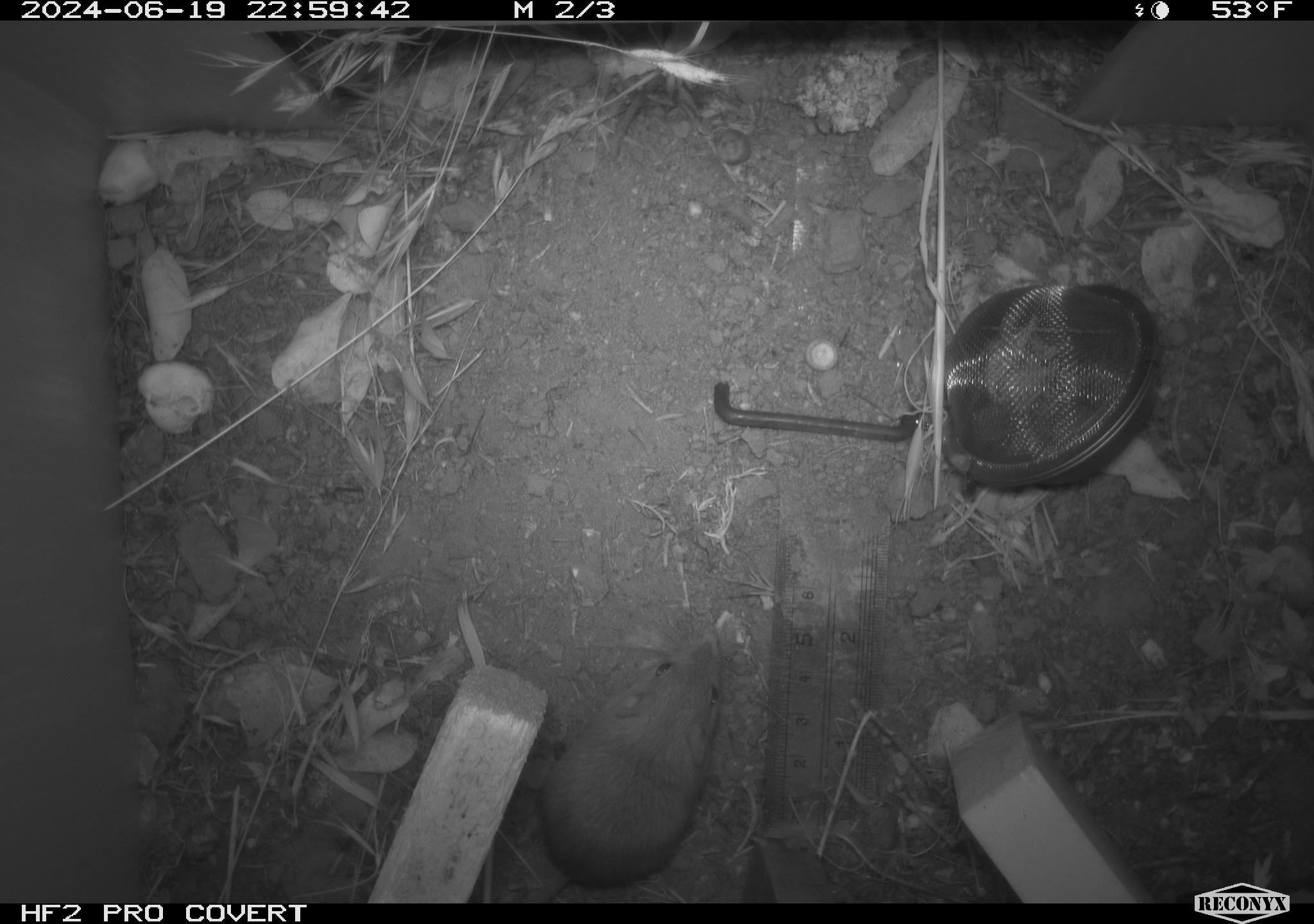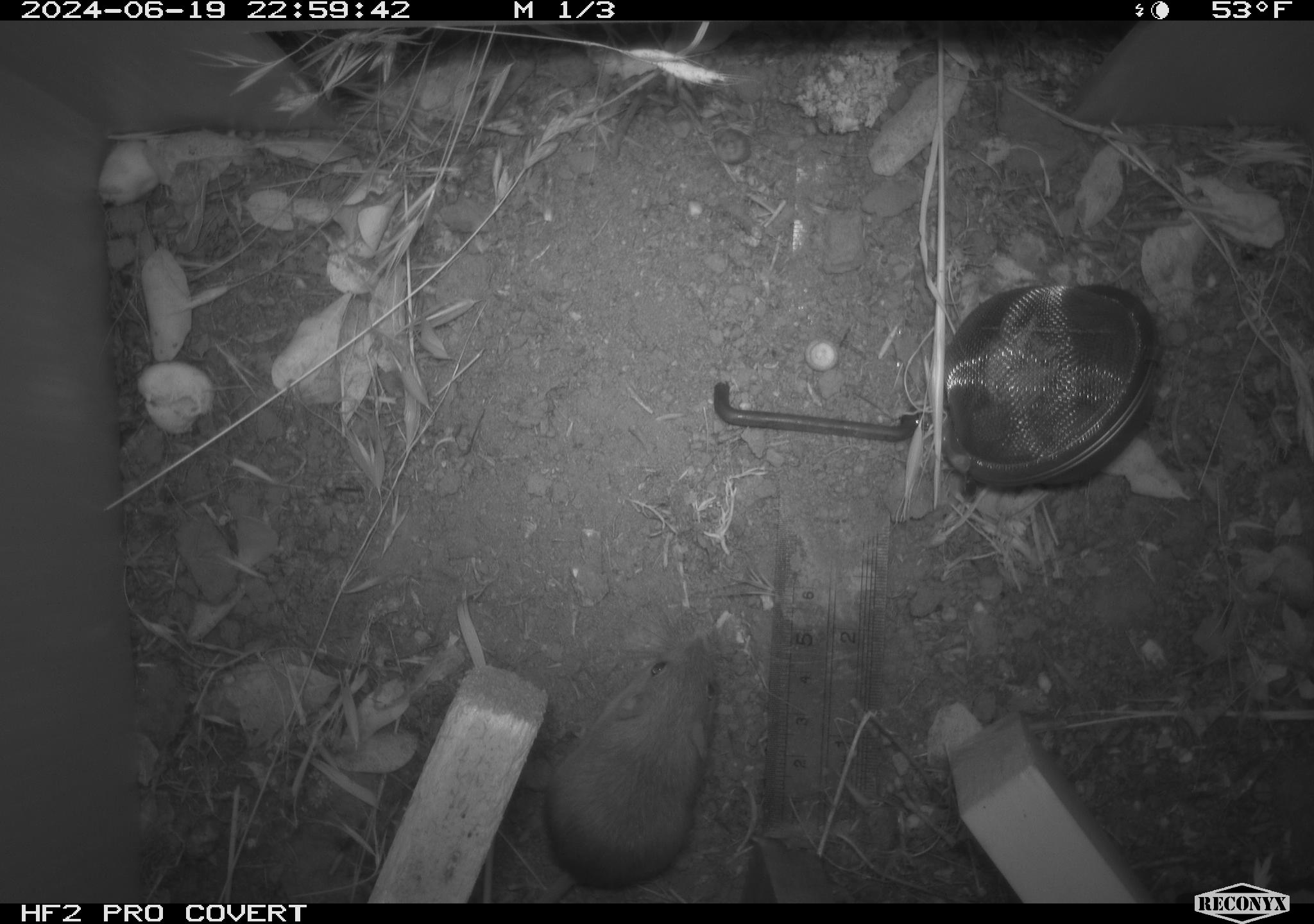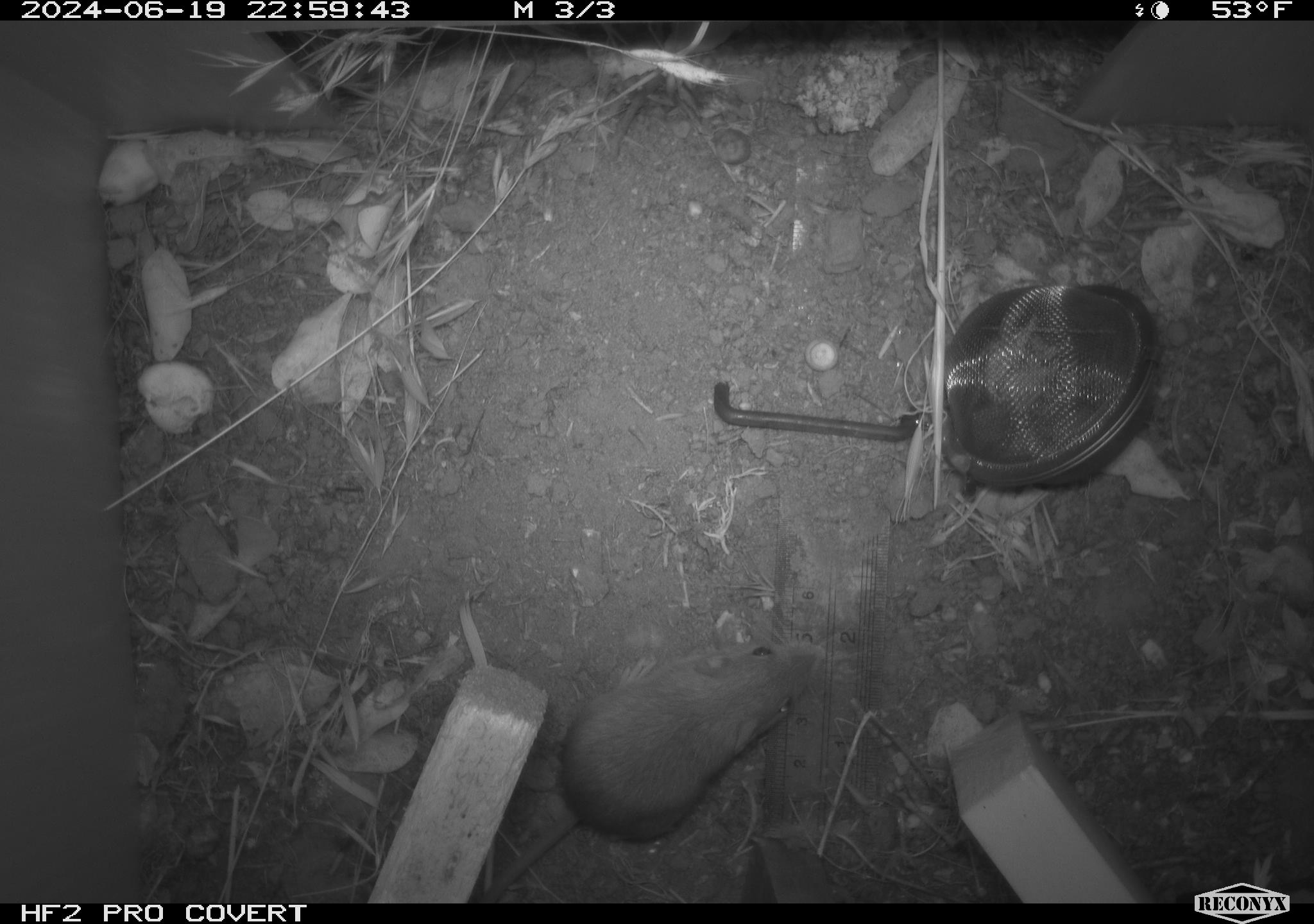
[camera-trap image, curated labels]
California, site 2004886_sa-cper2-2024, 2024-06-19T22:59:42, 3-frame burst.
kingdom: Animalia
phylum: Chordata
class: Mammalia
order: Rodentia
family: Heteromyidae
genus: Dipodomys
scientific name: Dipodomys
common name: kangaroo rats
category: dipodomys species